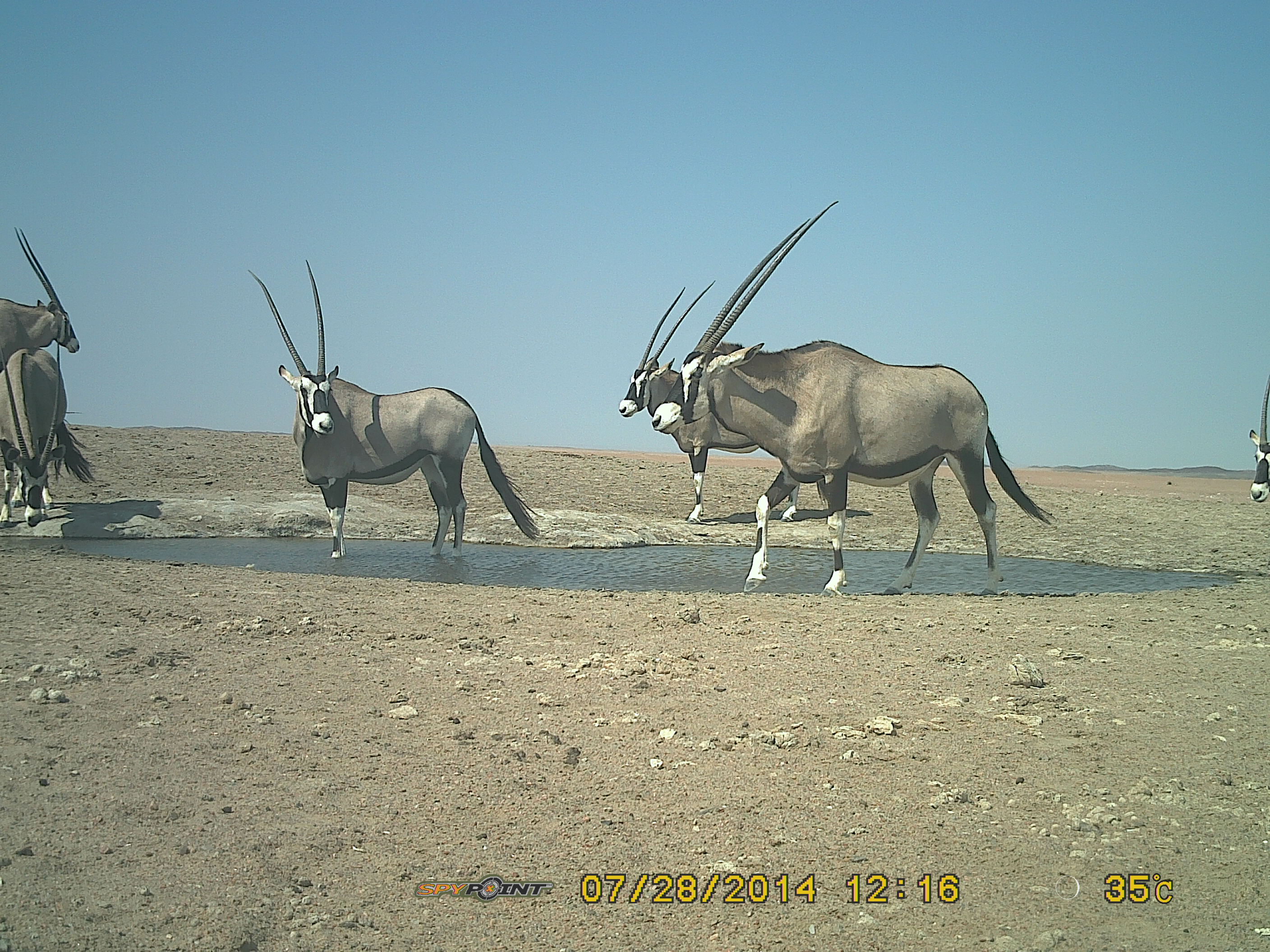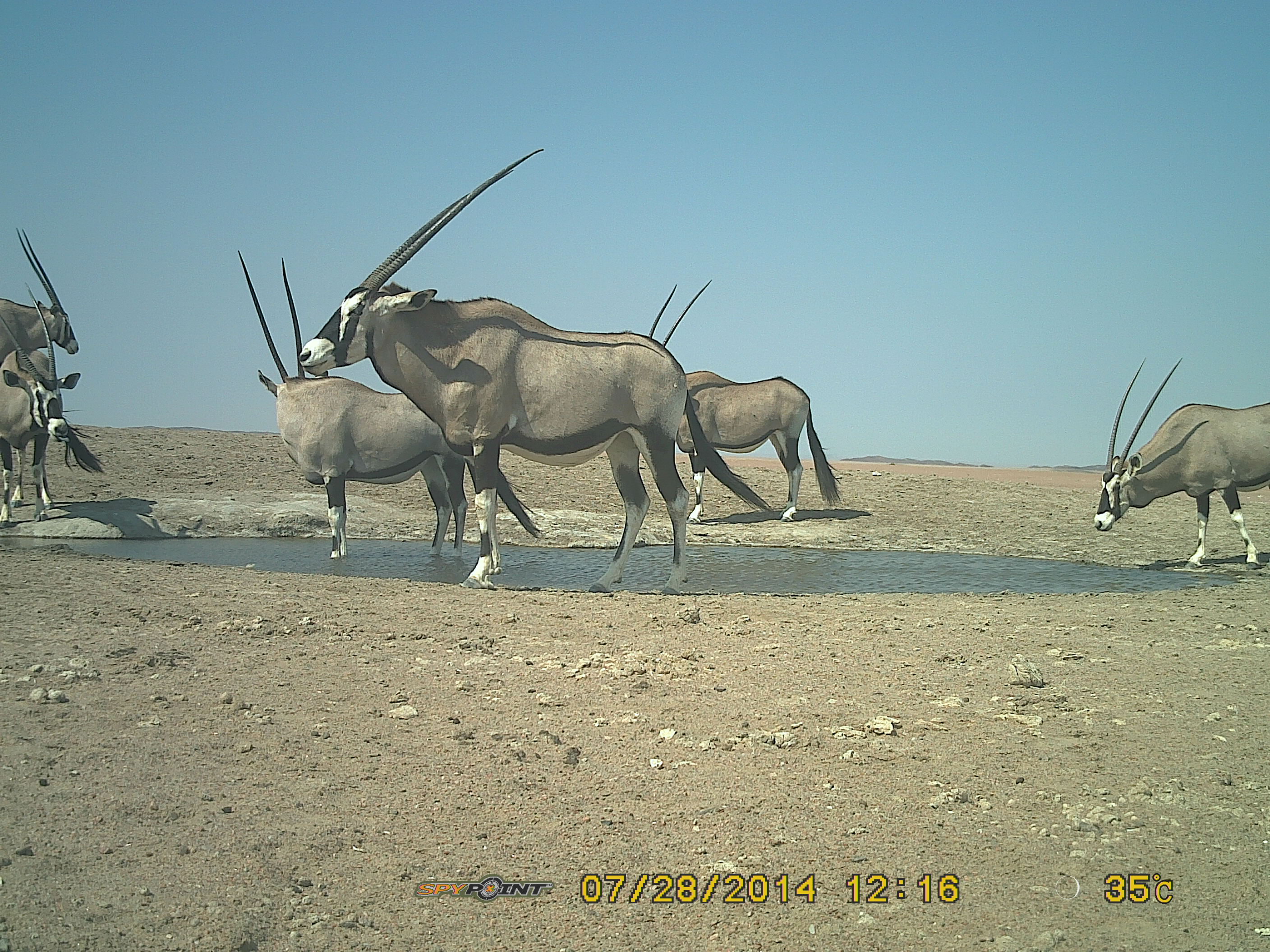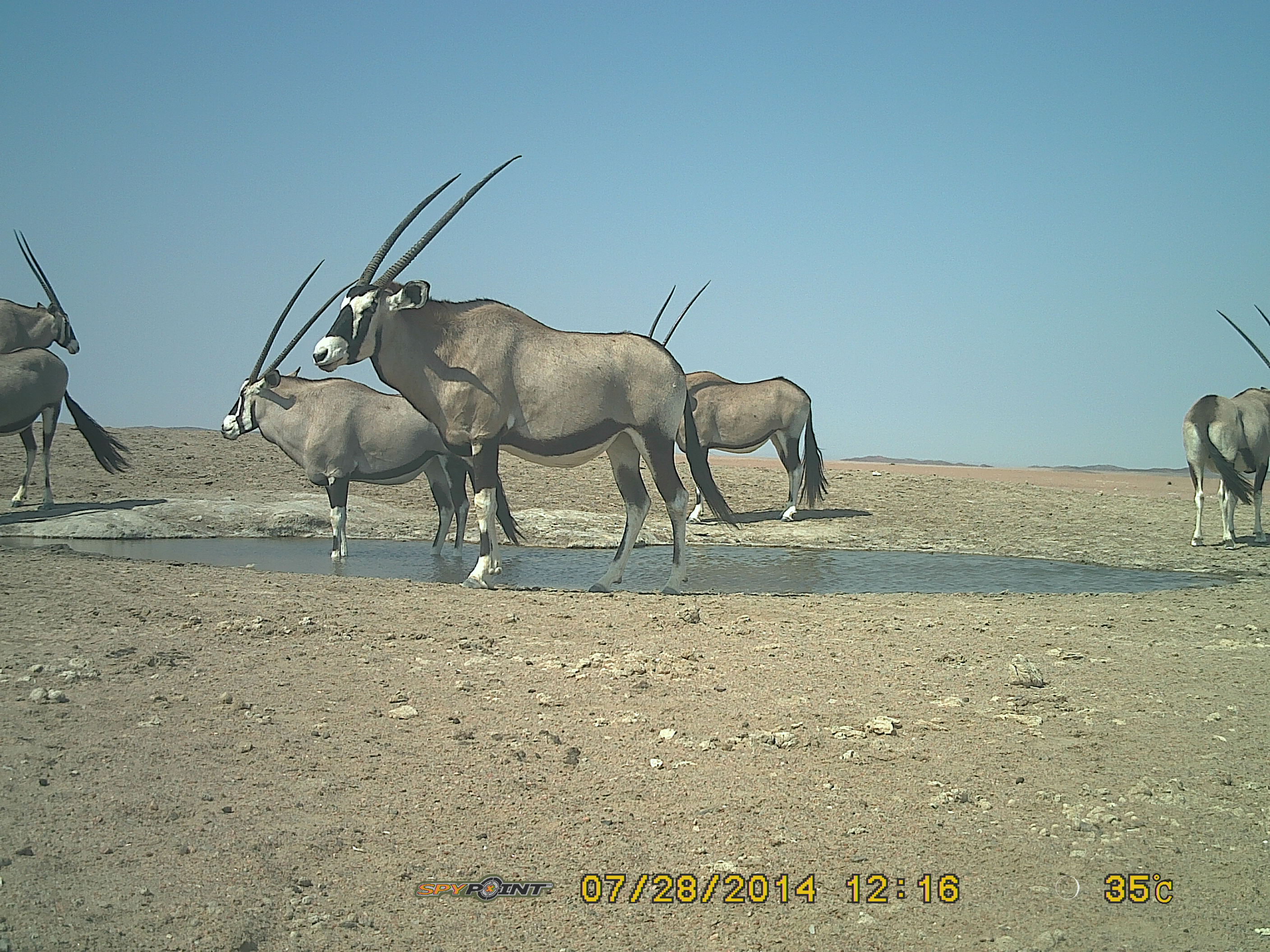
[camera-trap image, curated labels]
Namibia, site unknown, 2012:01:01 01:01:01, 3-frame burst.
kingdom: Animalia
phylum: Chordata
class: Mammalia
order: Artiodactyla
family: Bovidae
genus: Oryx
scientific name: Oryx gazella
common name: gemsbok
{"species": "Oryx gazella (gemsbok)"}